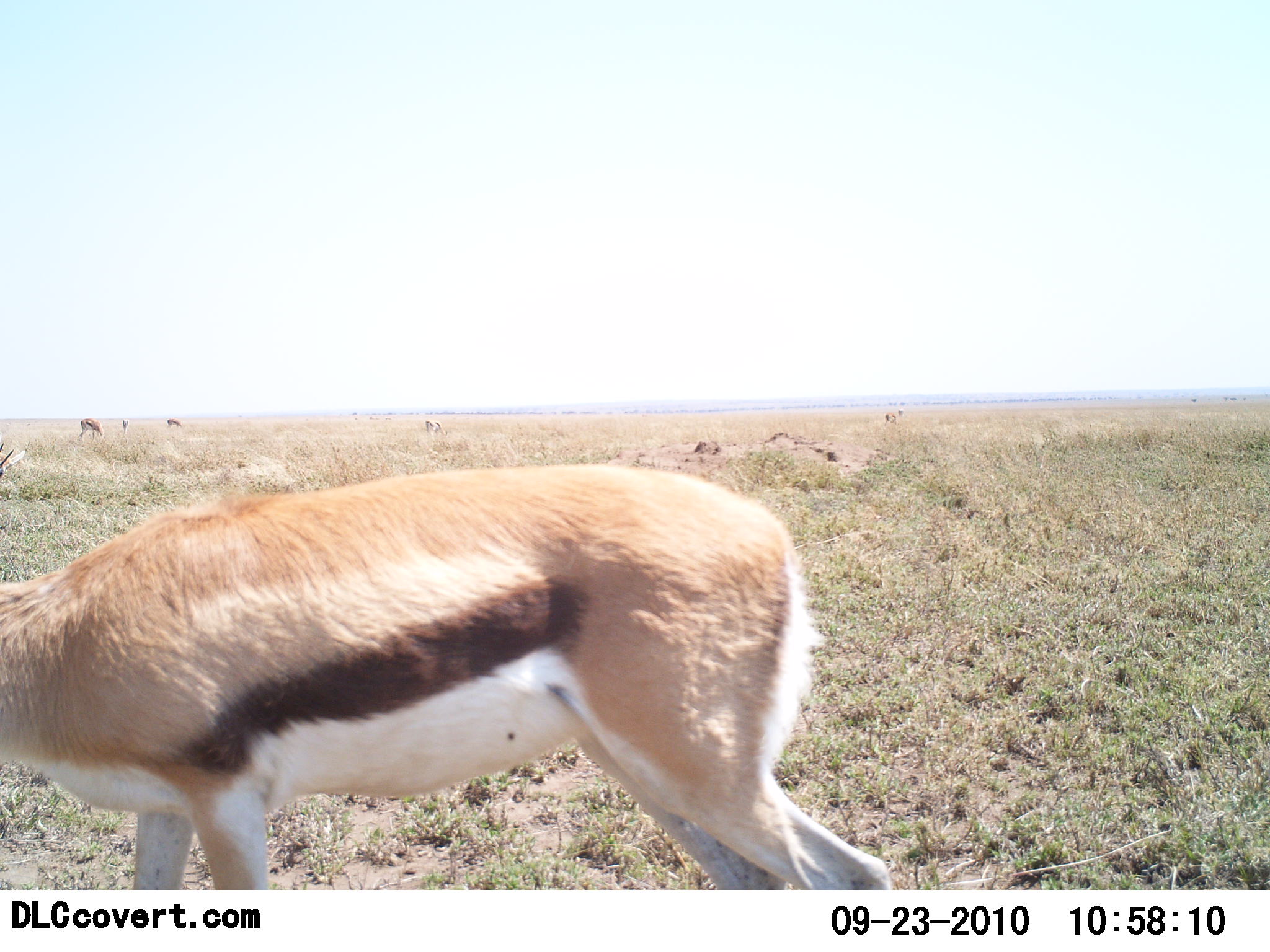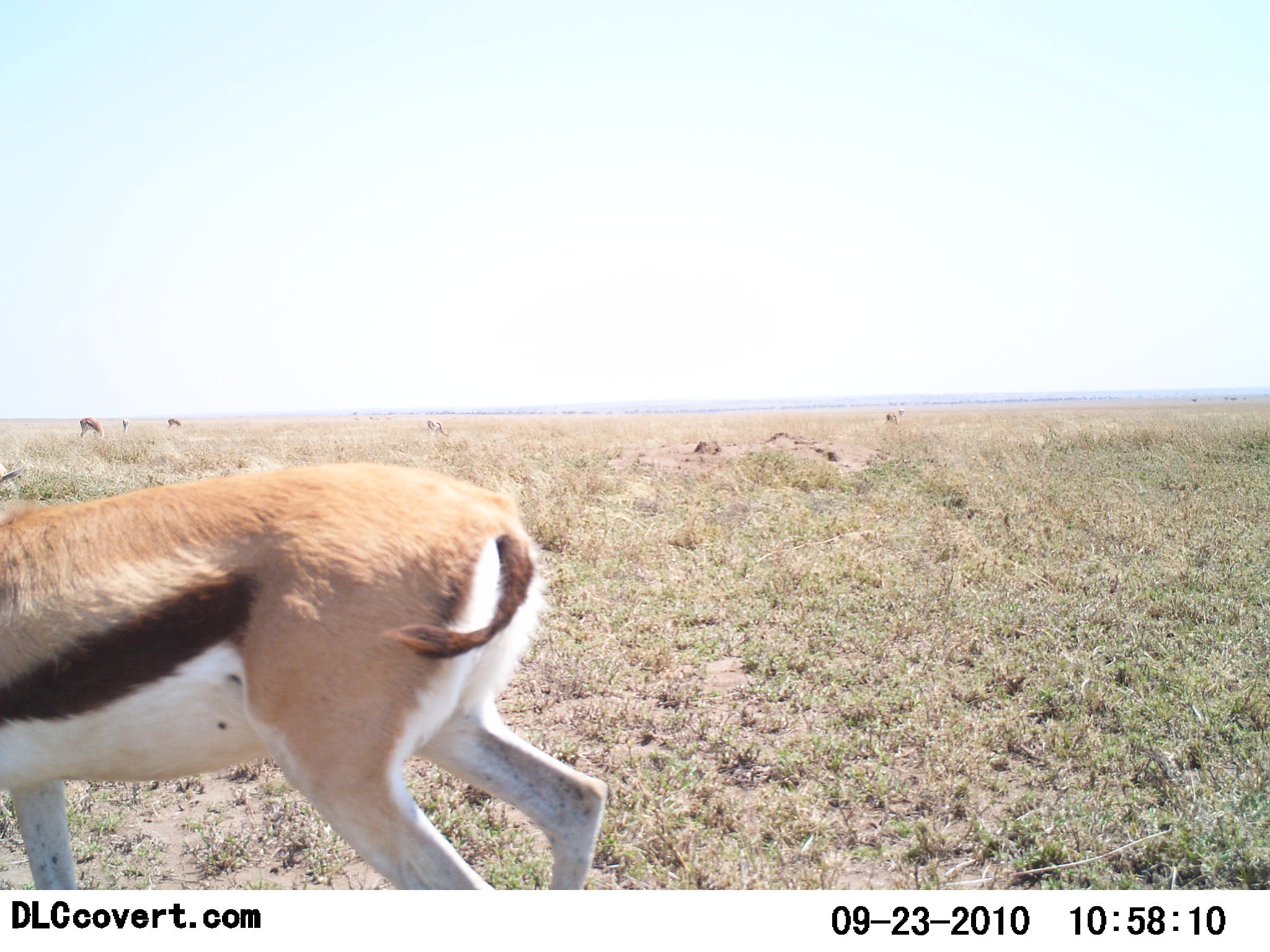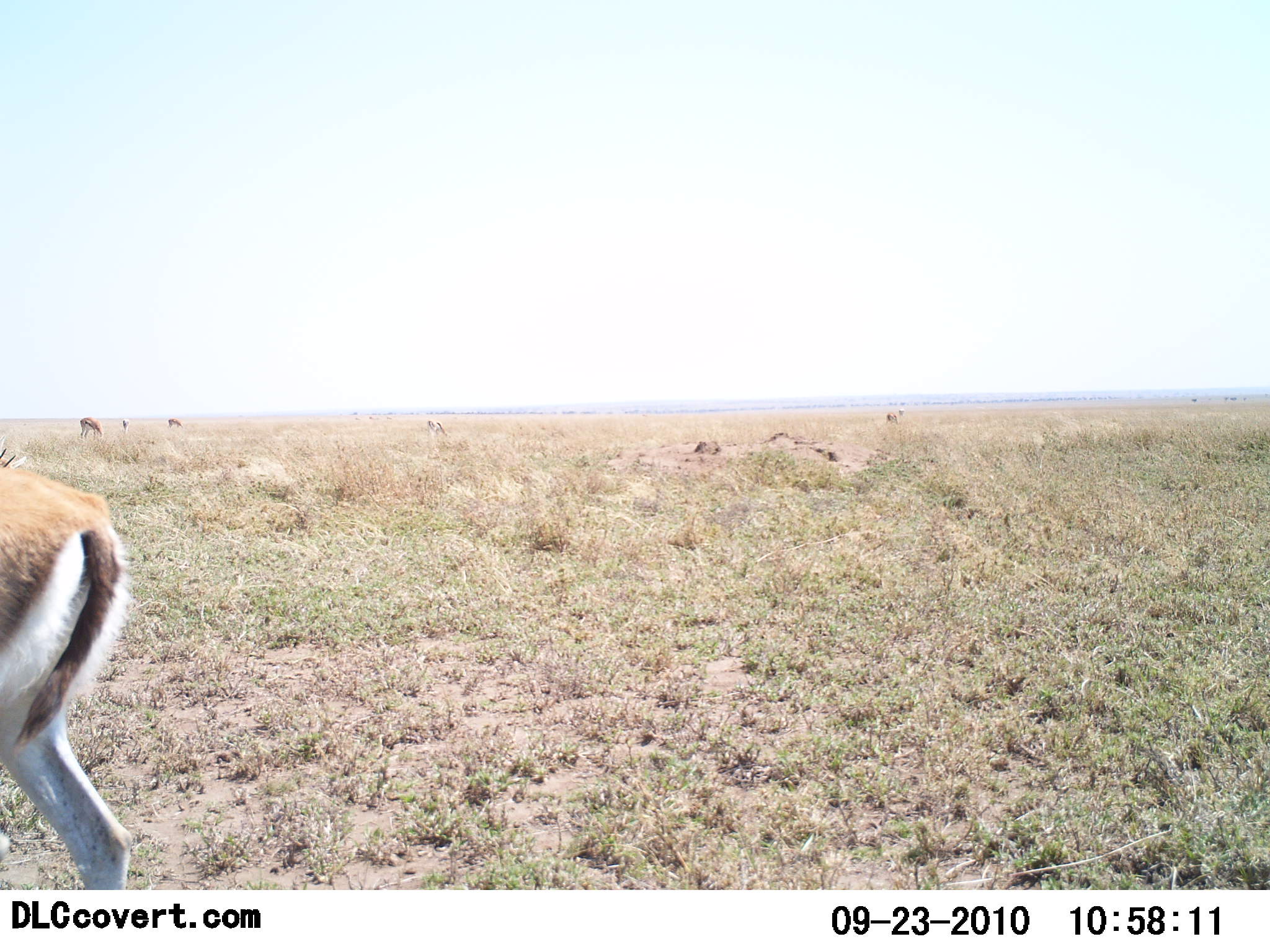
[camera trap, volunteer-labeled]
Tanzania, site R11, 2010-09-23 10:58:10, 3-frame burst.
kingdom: Animalia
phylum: Chordata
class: Mammalia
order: Artiodactyla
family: Bovidae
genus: Eudorcas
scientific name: Eudorcas thomsonii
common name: thomson's gazelle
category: gazellethomsons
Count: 1.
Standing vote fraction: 38%.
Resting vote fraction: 8%.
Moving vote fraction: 69%.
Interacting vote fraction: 0%.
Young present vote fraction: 0%.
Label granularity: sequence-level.